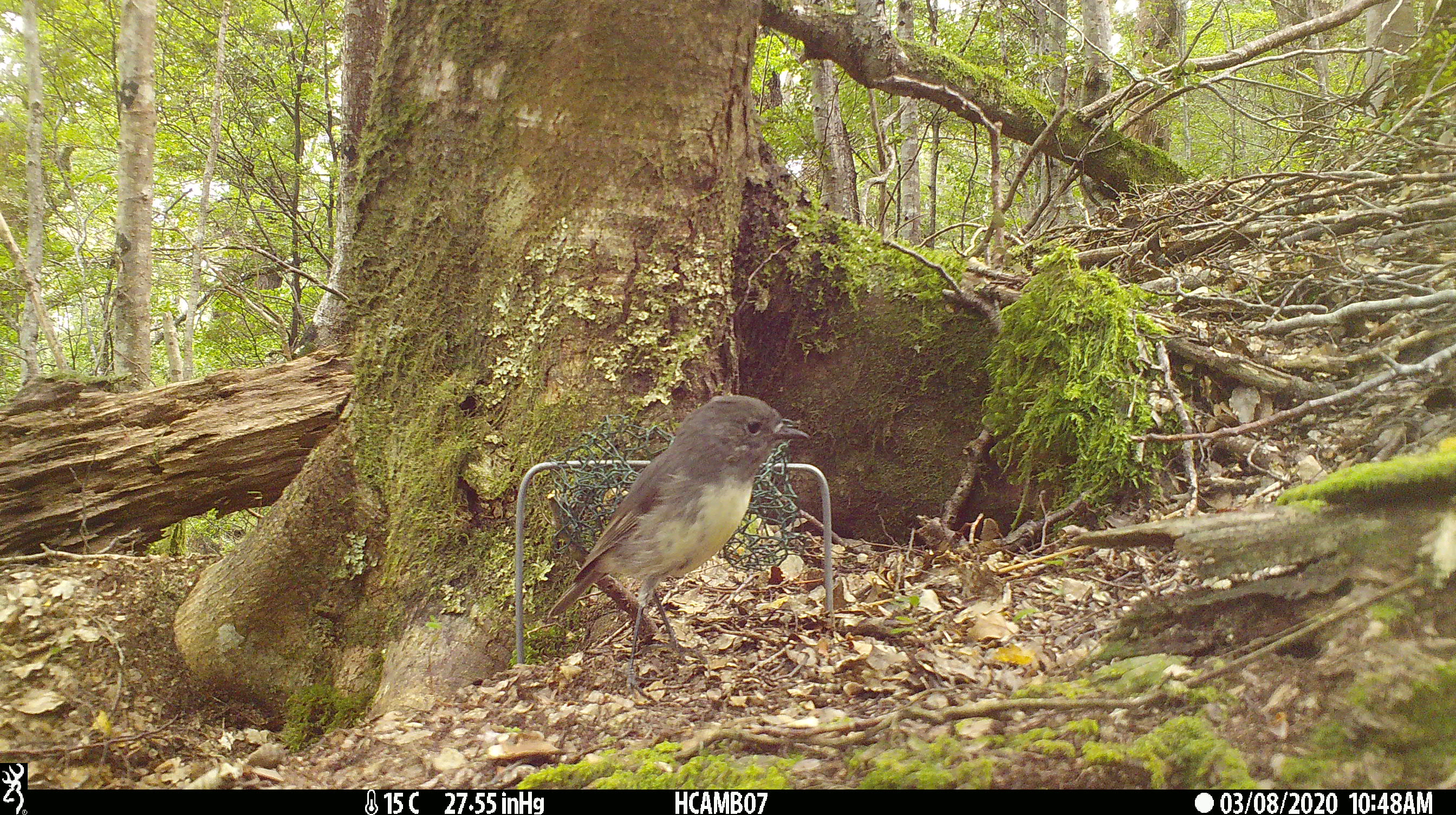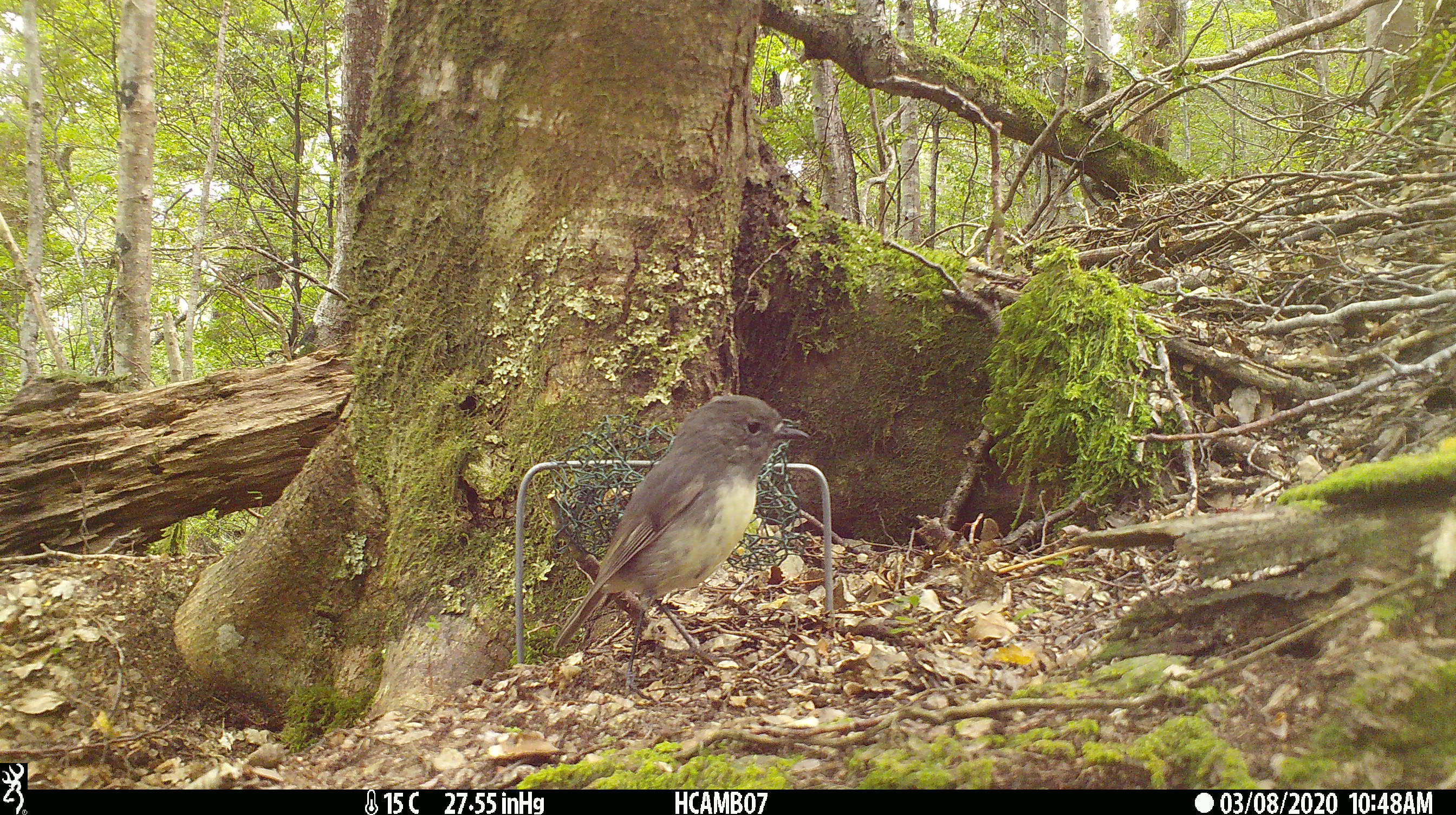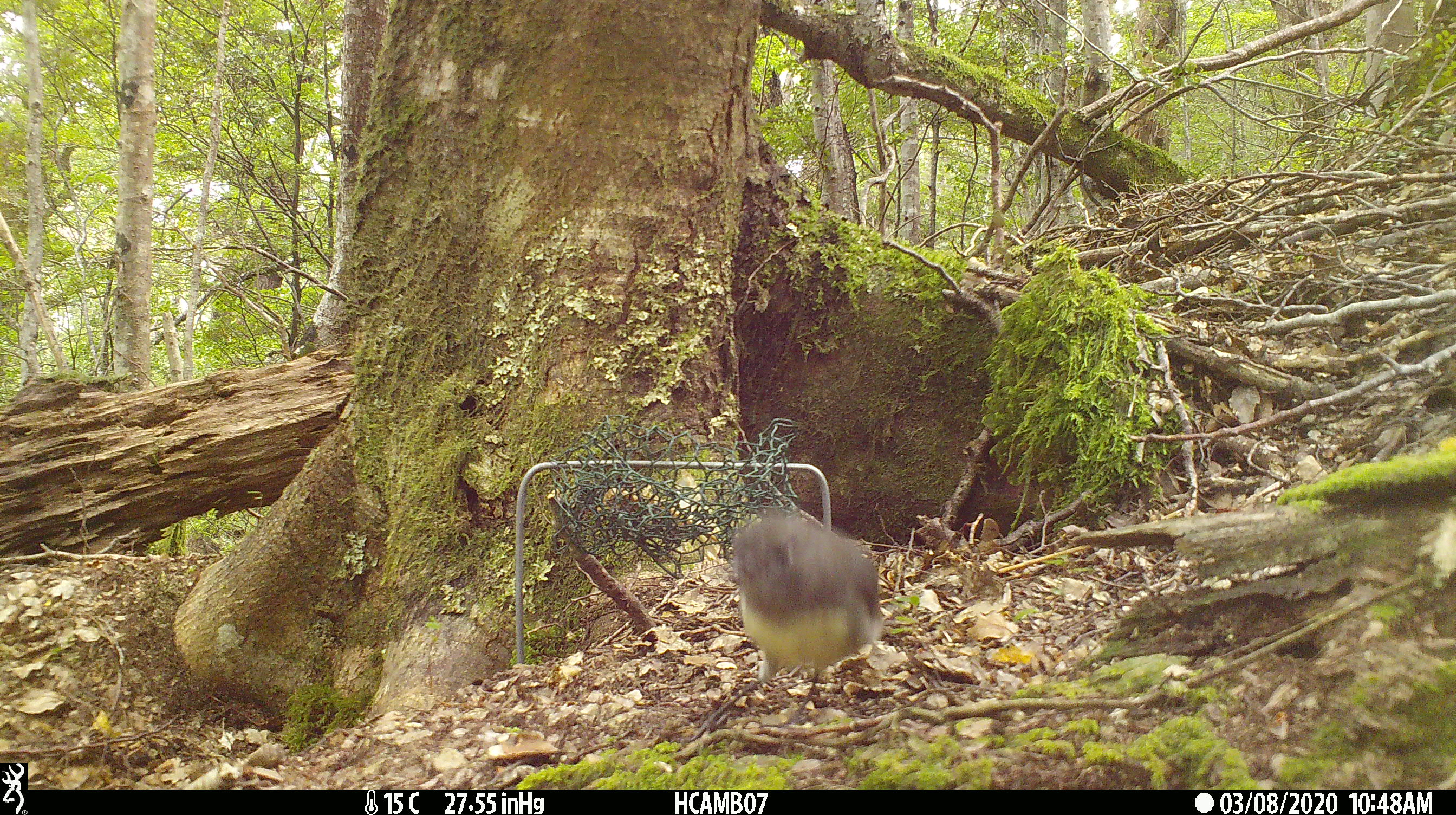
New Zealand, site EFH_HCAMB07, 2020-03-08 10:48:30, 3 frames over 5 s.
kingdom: Animalia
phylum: Chordata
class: Aves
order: Passeriformes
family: Petroicidae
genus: Petroica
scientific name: Petroica australis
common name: new zealand robin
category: robin